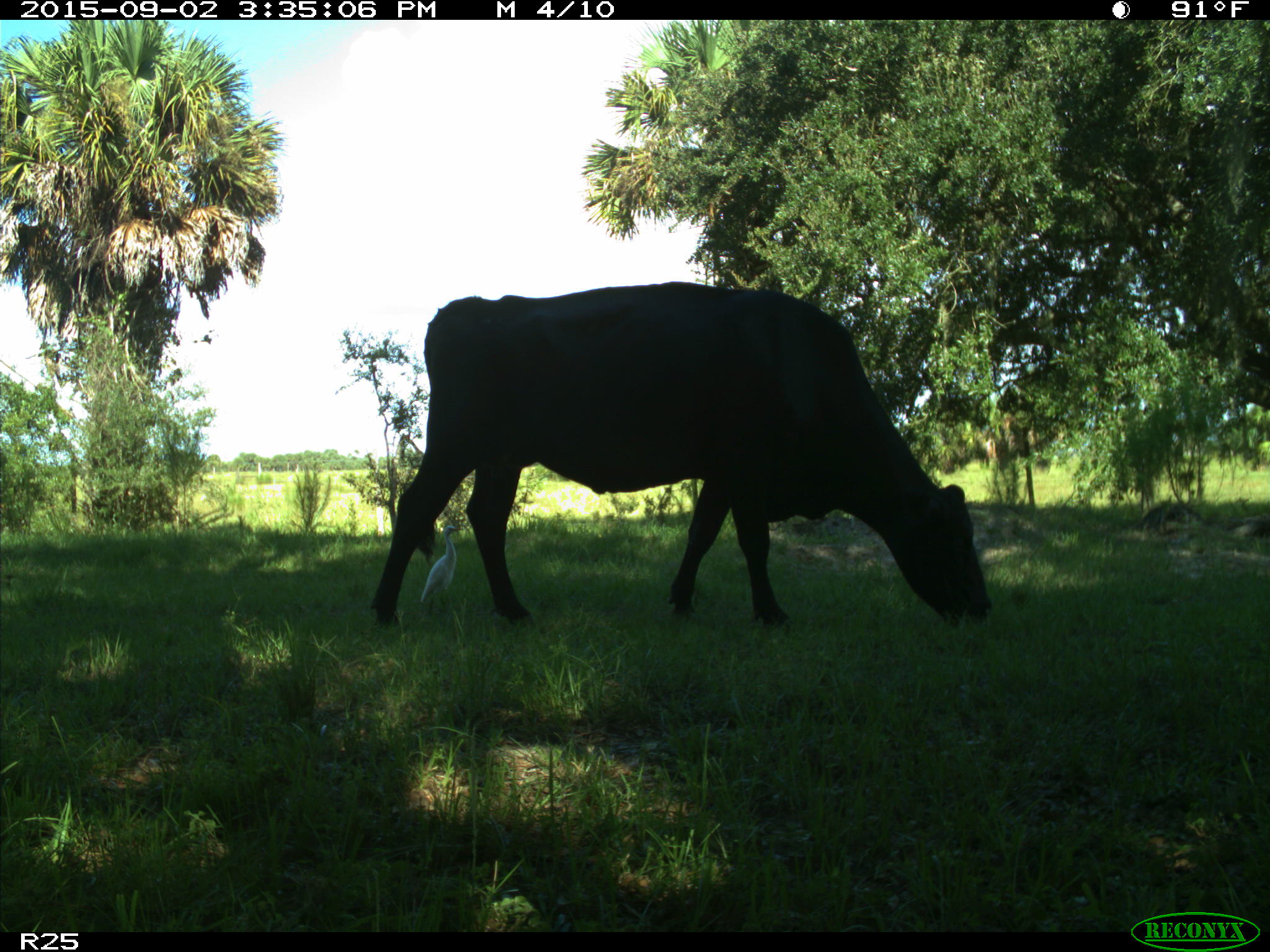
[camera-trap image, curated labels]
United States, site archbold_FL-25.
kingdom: Animalia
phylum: Chordata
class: Mammalia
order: Artiodactyla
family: Bovidae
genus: Bos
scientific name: Bos taurus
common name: domestic cow